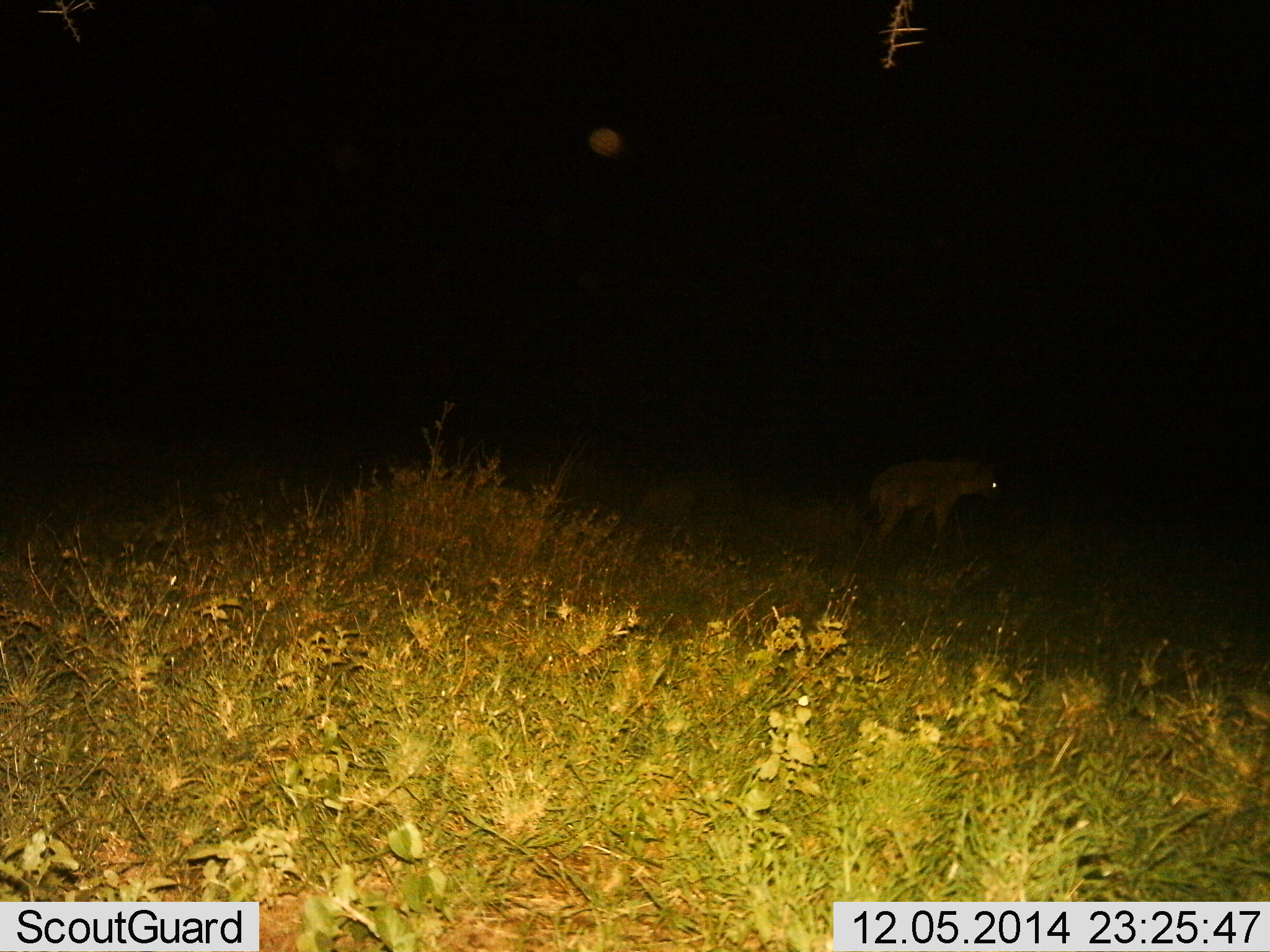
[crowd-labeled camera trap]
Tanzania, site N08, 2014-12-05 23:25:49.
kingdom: Animalia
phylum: Chordata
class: Mammalia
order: Carnivora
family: Hyaenidae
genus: Crocuta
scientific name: Crocuta crocuta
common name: spotted hyena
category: hyenaspotted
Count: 1.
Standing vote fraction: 60%.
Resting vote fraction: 0%.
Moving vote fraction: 40%.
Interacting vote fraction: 0%.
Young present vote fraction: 0%.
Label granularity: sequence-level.